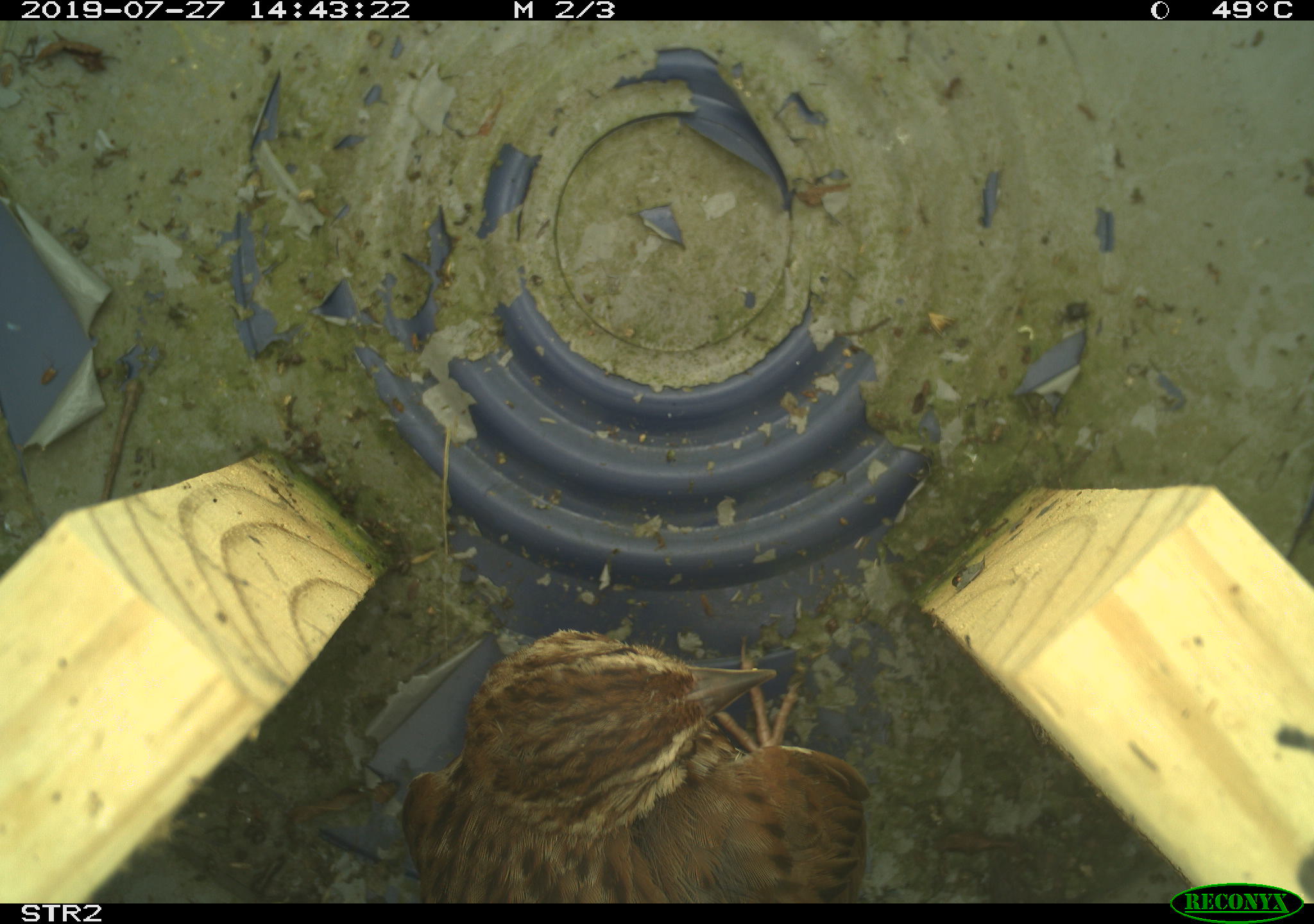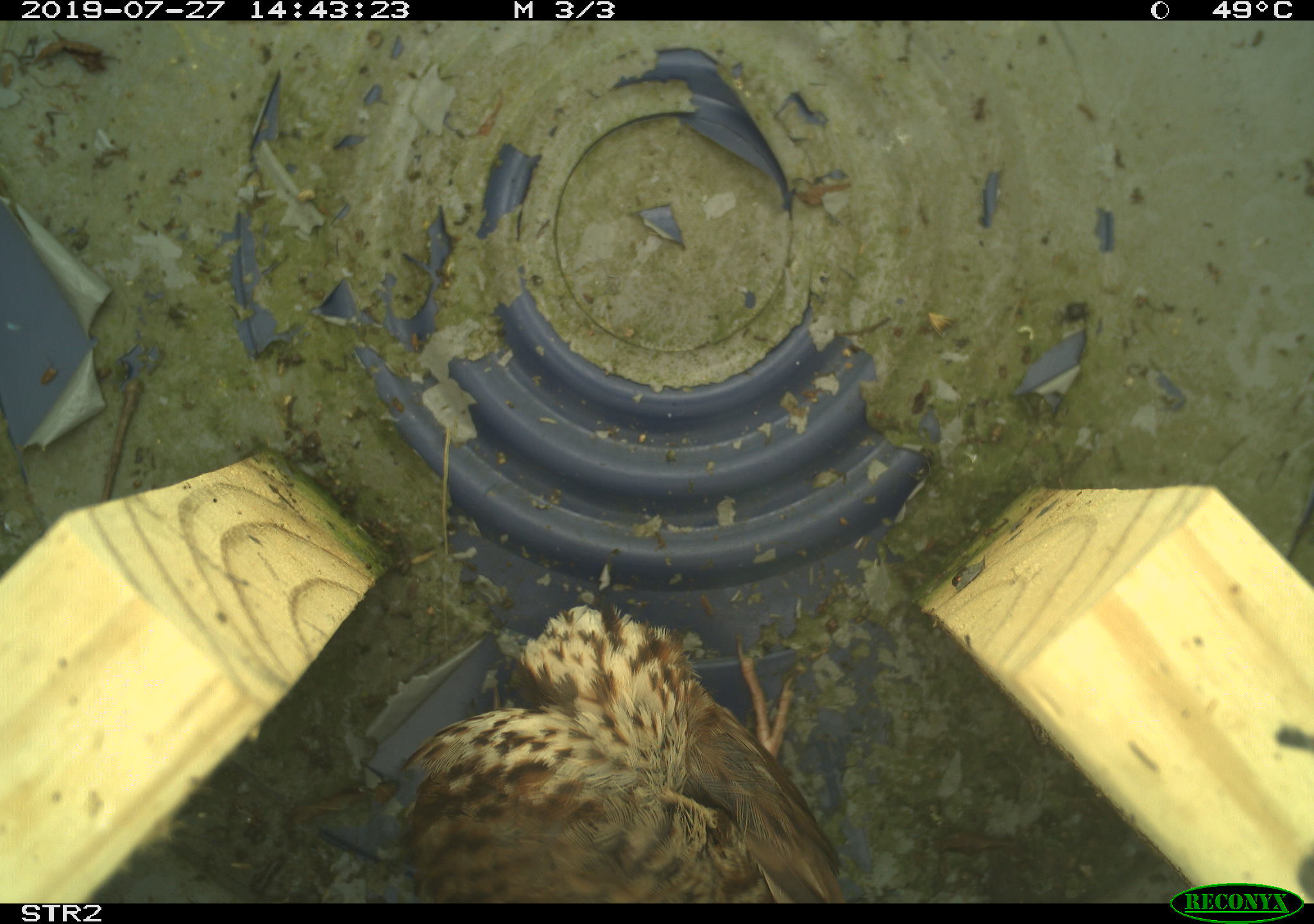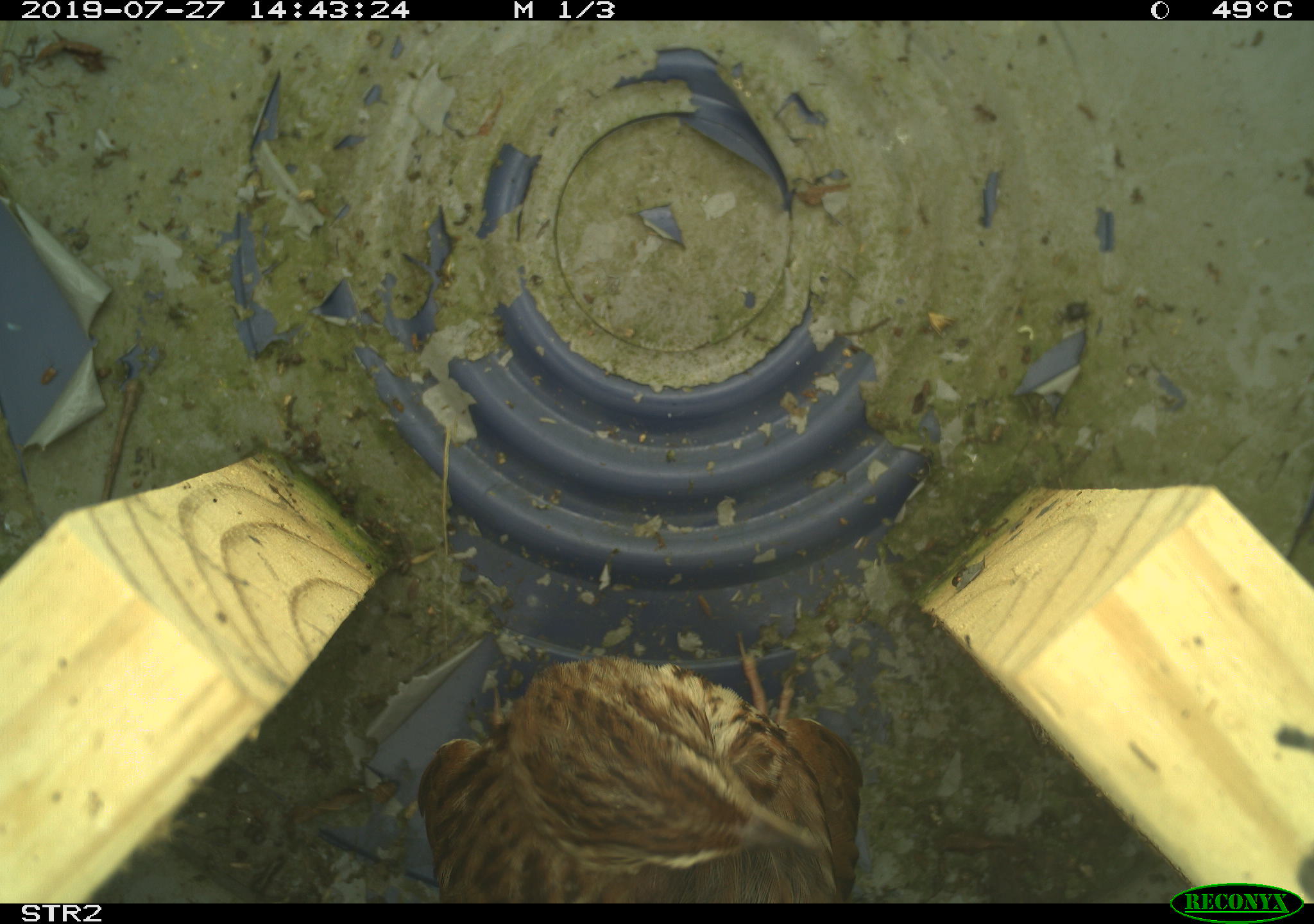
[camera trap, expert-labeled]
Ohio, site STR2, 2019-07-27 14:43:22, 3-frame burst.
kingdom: Animalia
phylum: Chordata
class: Aves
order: Passeriformes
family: Passerellidae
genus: Melospiza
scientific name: Melospiza melodia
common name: song sparrow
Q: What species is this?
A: Song sparrow (Melospiza melodia).